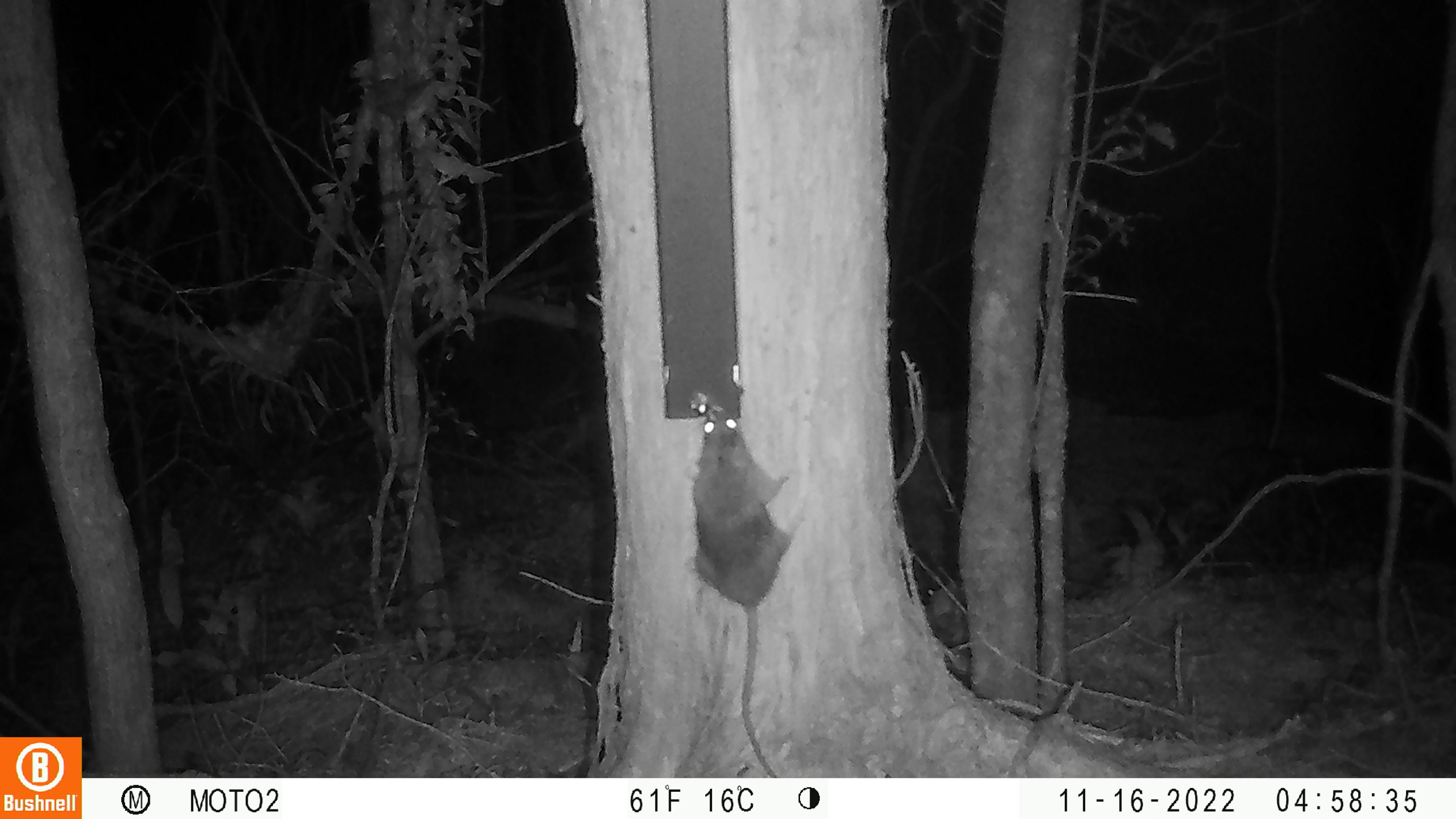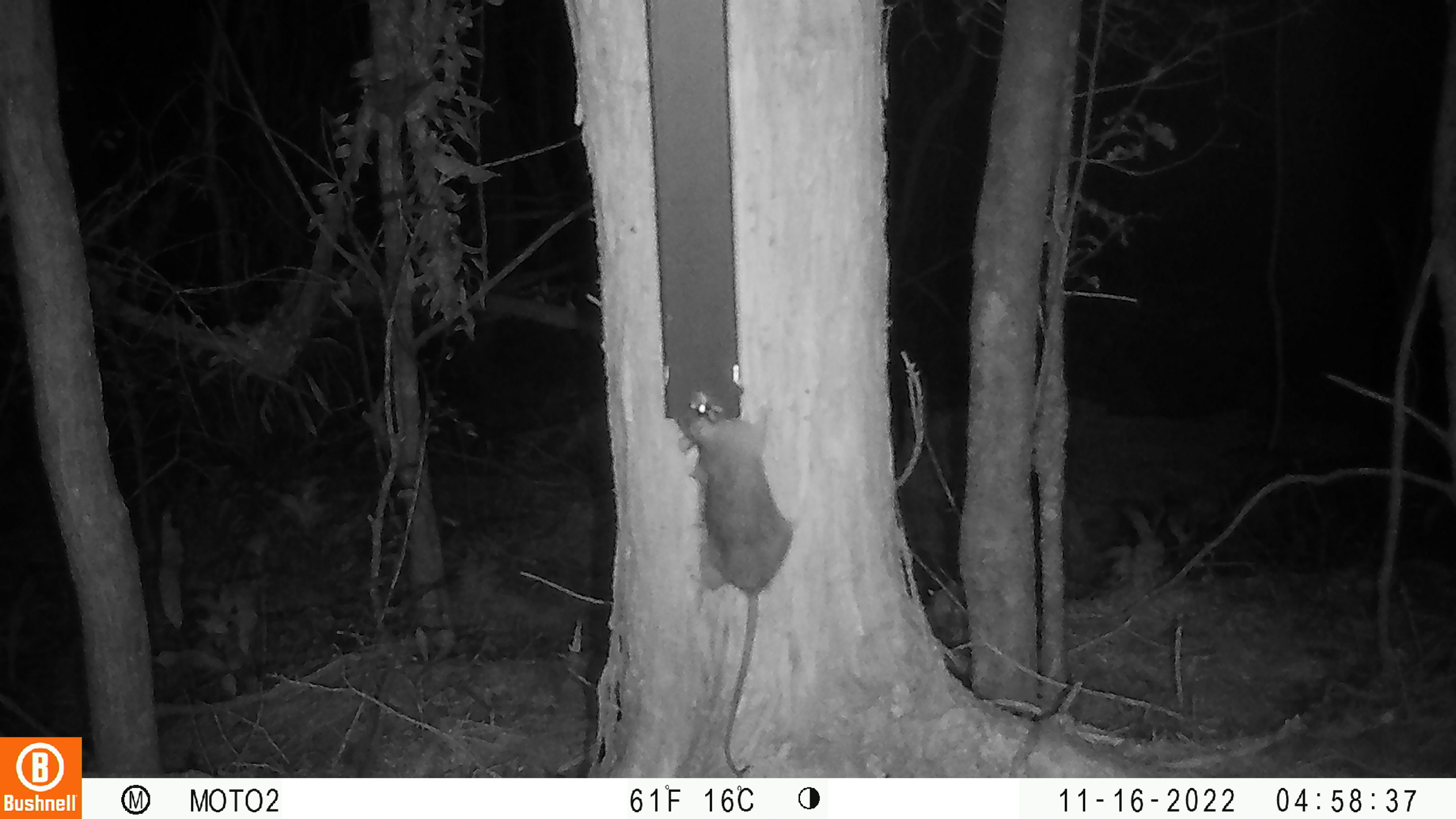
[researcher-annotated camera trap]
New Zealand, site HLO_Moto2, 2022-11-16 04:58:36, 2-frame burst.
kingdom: Animalia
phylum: Chordata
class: Mammalia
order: Rodentia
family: Muridae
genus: Rattus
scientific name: Rattus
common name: rat